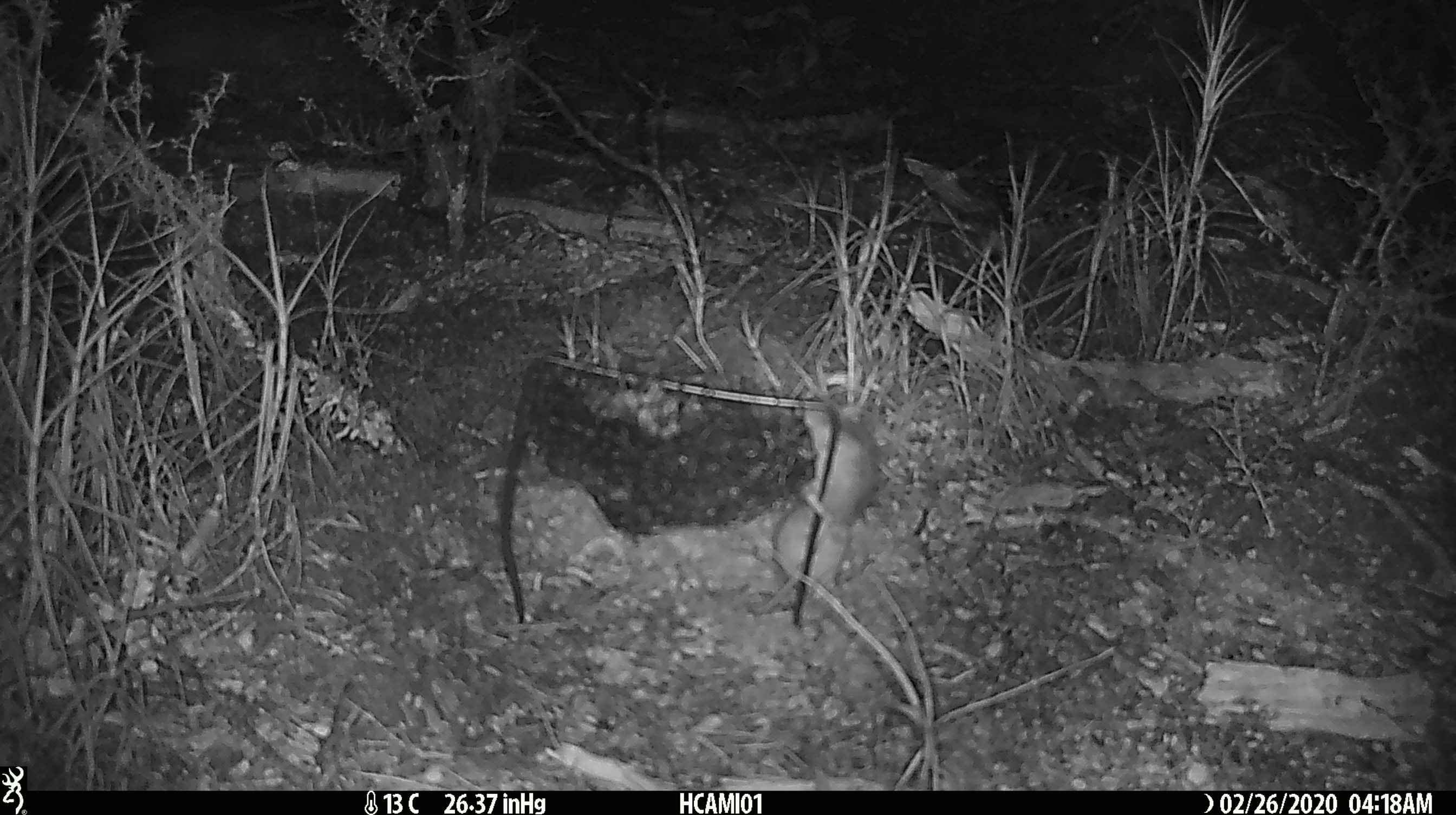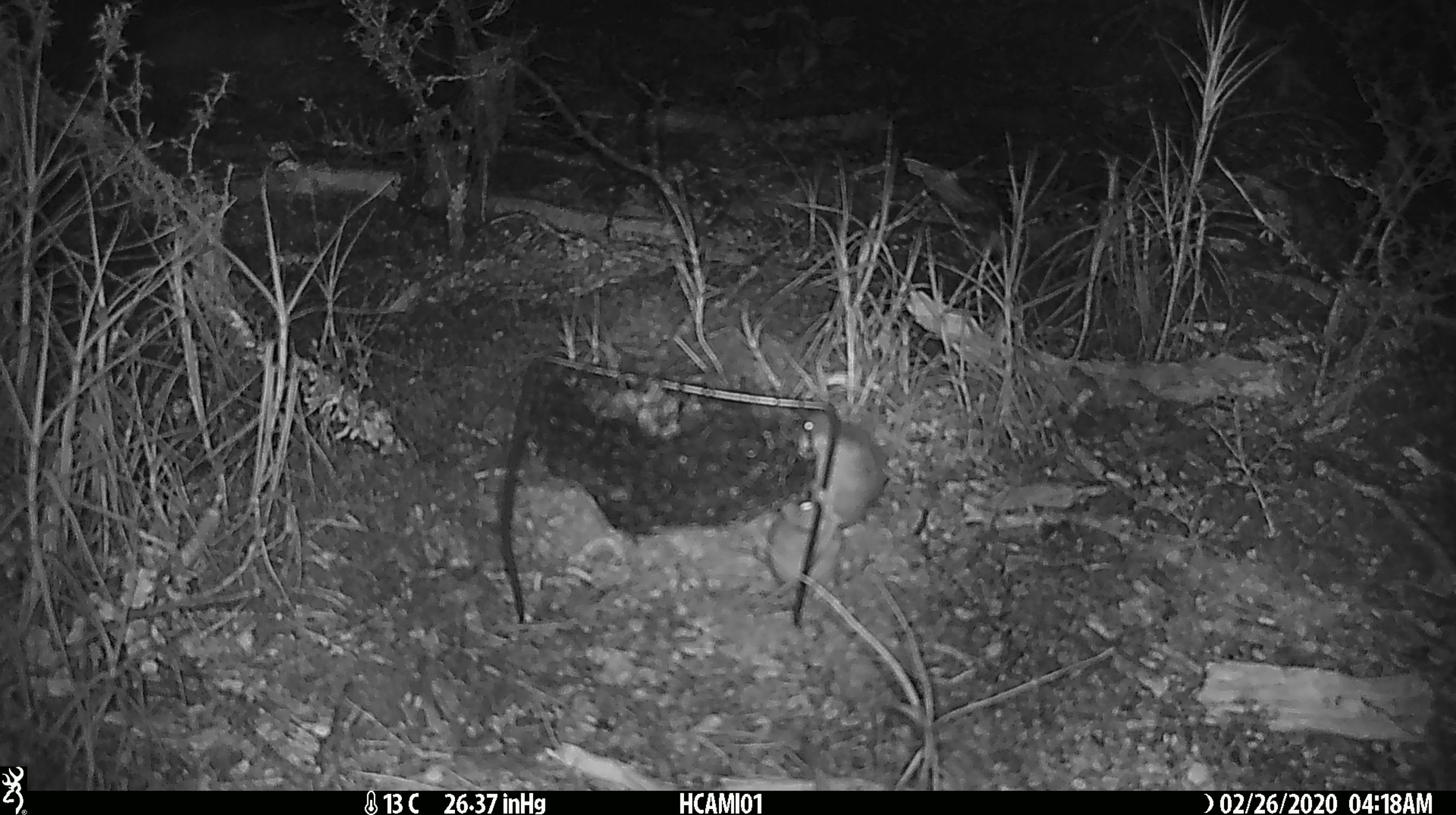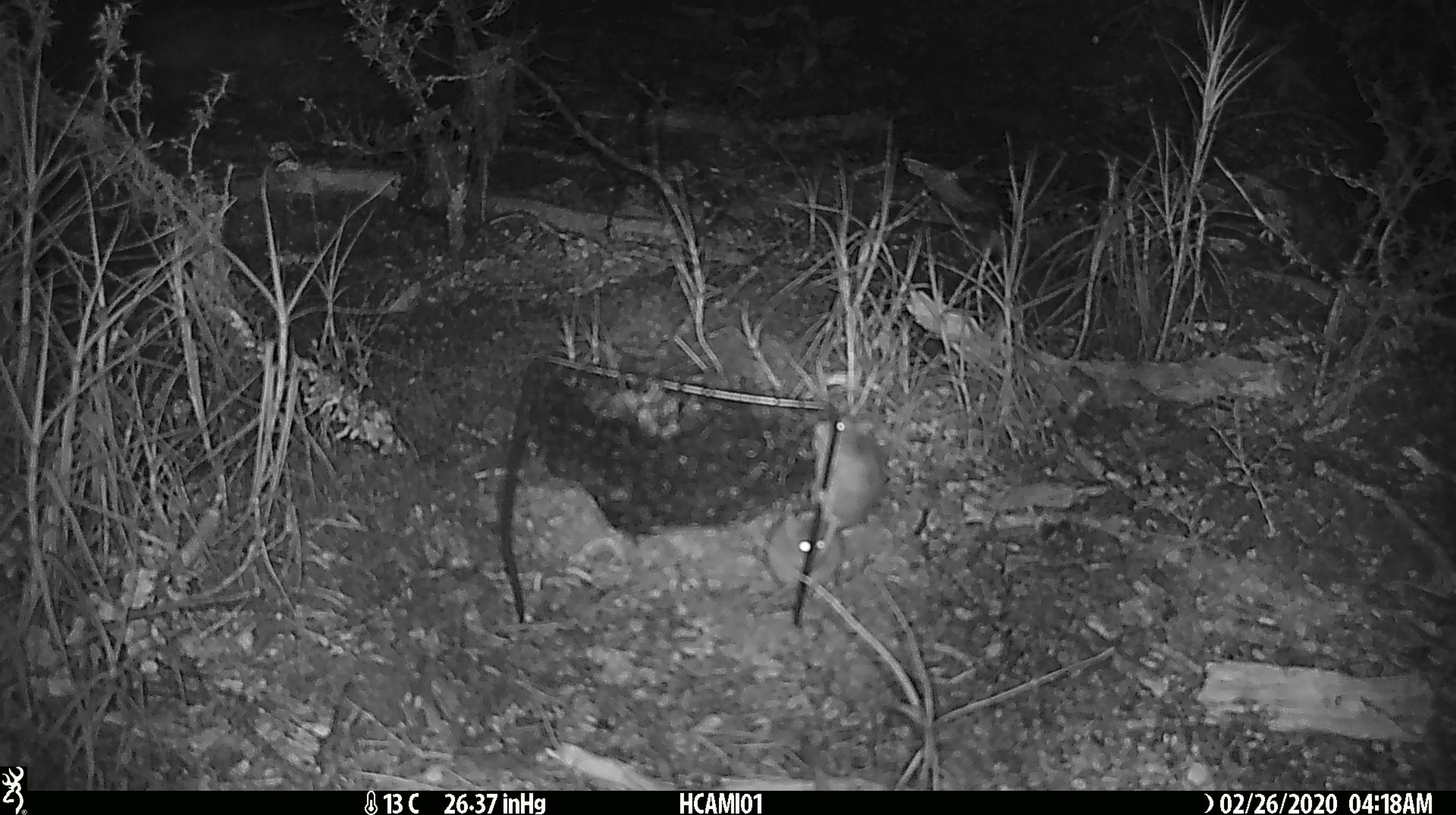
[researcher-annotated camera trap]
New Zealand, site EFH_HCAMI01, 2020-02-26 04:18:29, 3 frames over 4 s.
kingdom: Animalia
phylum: Chordata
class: Mammalia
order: Rodentia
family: Muridae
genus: Mus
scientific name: Mus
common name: mouse